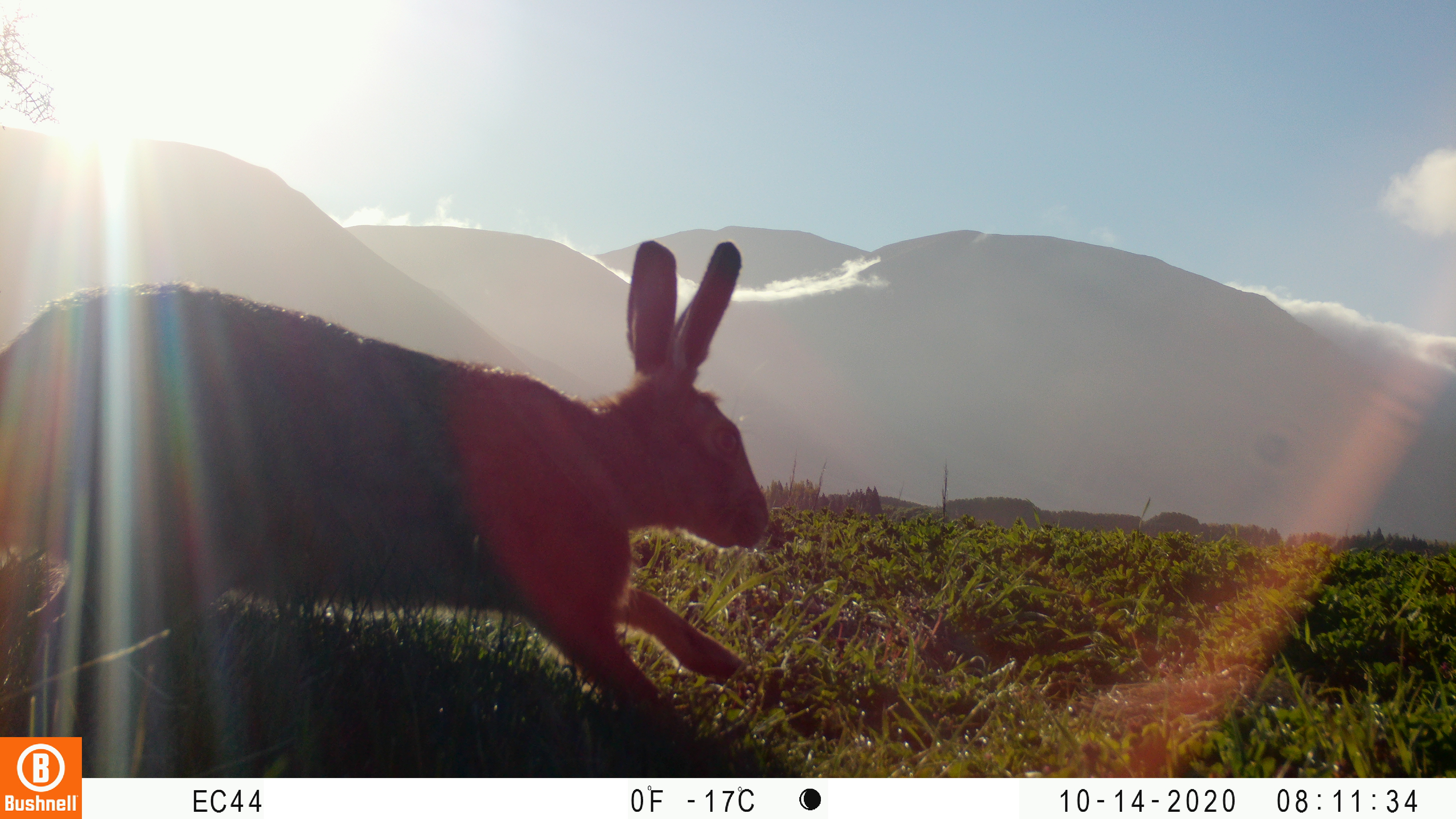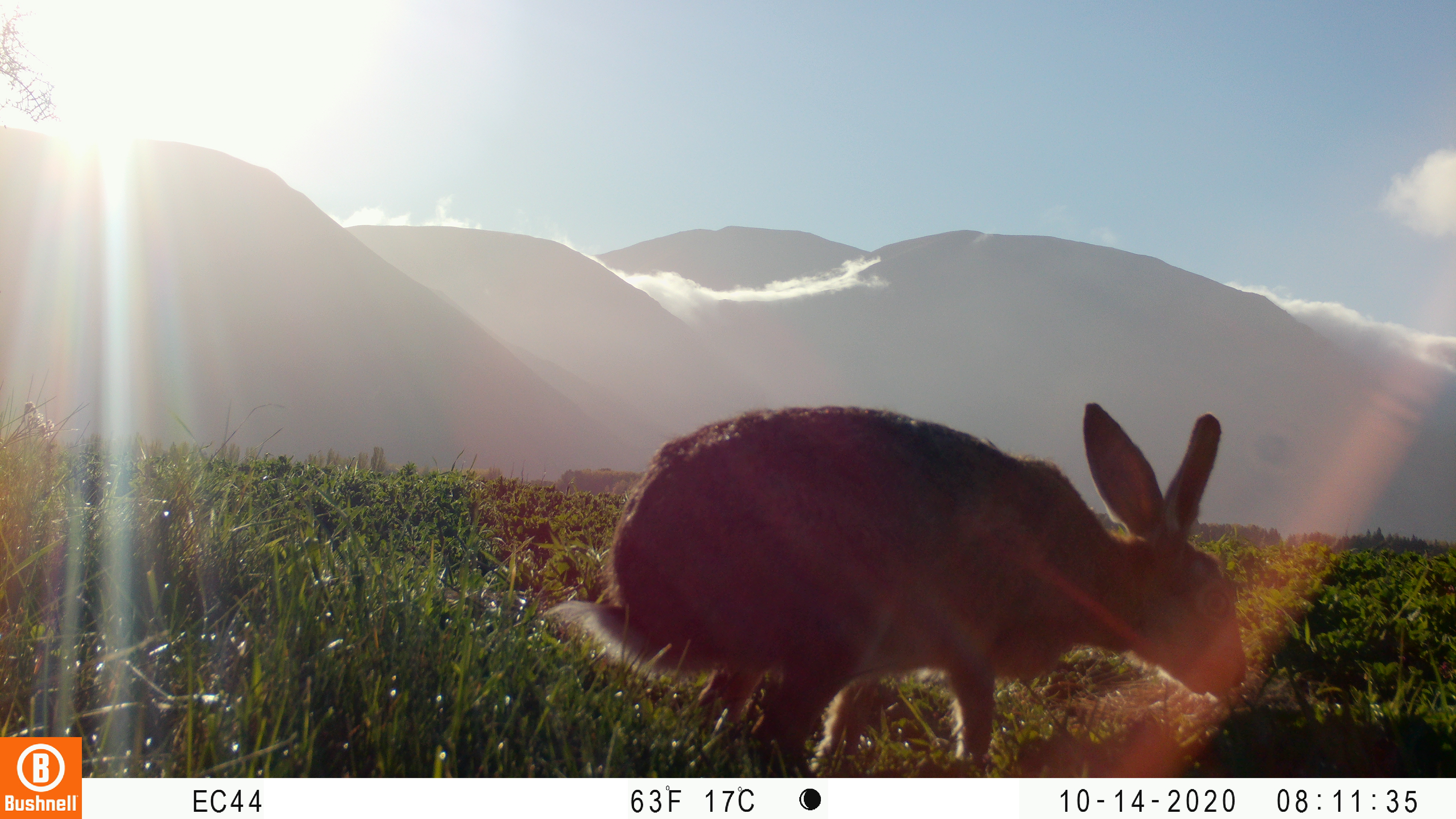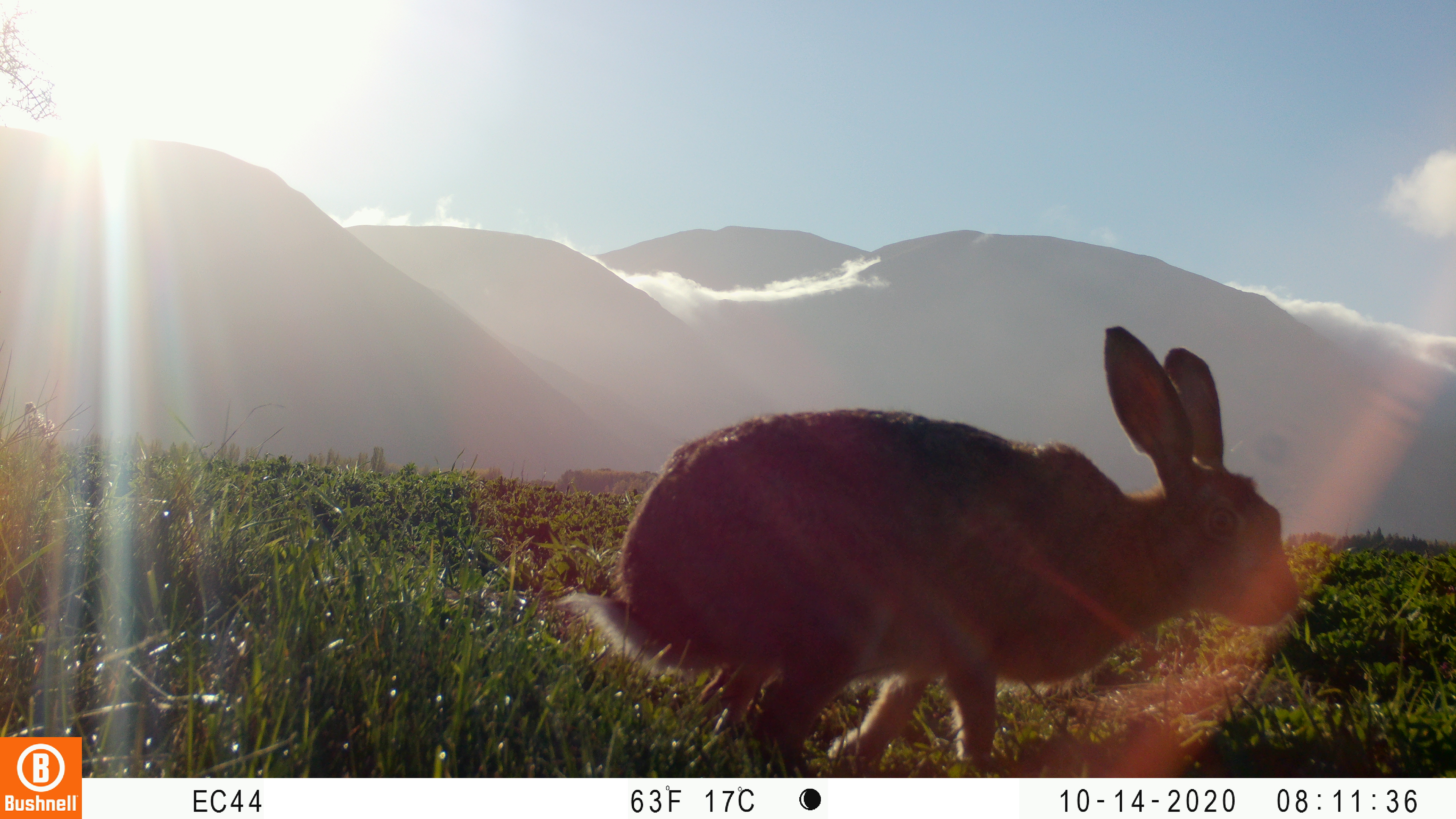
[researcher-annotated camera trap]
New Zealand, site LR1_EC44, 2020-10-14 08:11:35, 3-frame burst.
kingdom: Animalia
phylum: Chordata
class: Mammalia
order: Lagomorpha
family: Leporidae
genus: Lepus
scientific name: Lepus europaeus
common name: brown hare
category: hare